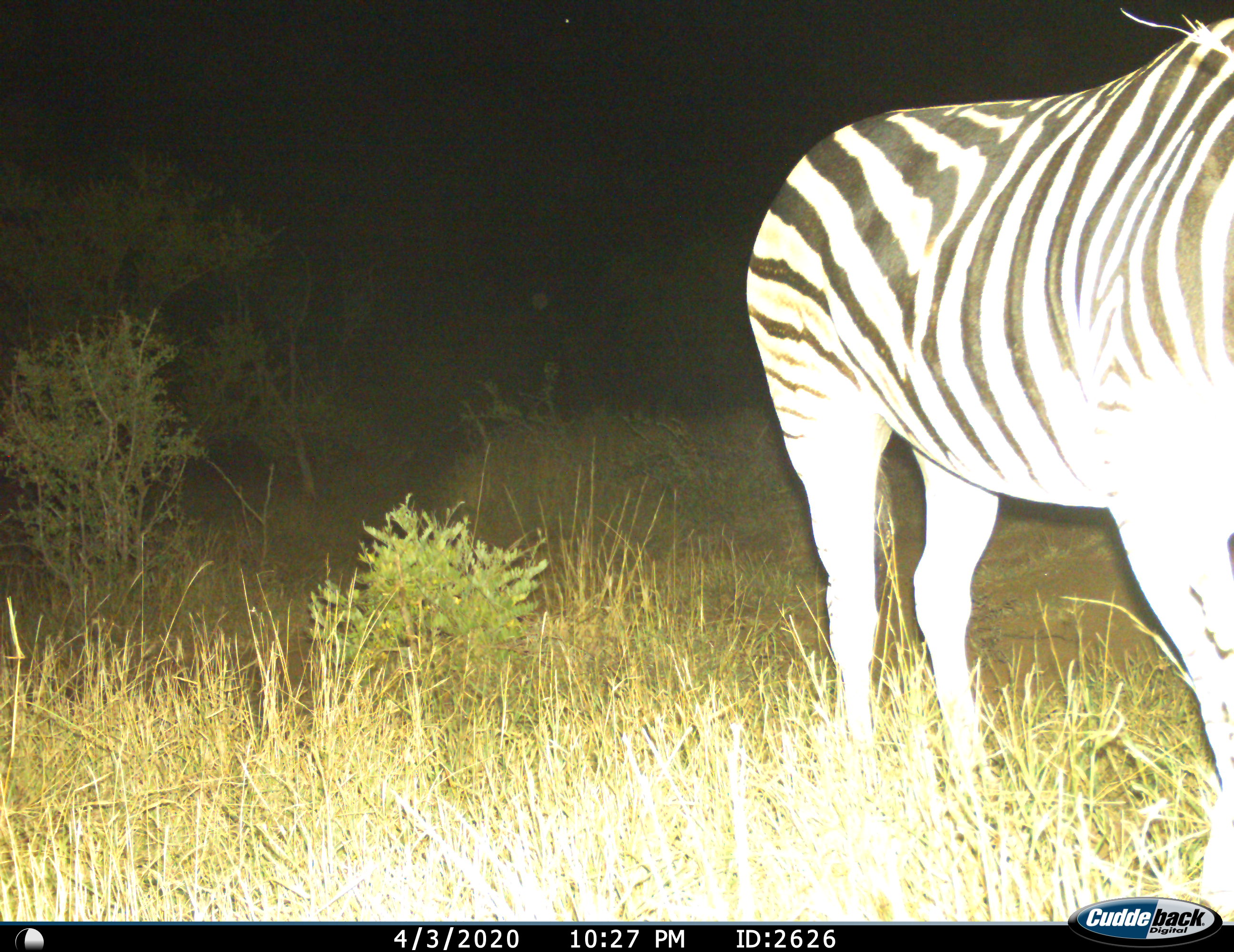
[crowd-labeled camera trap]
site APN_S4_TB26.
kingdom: Animalia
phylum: Chordata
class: Mammalia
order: Perissodactyla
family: Equidae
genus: Equus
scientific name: Equus quagga burchellii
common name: burchell's zebra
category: zebraburchells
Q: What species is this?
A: Zebraburchells (burchell's zebra) (Equus quagga burchellii).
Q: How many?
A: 1.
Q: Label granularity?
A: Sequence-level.